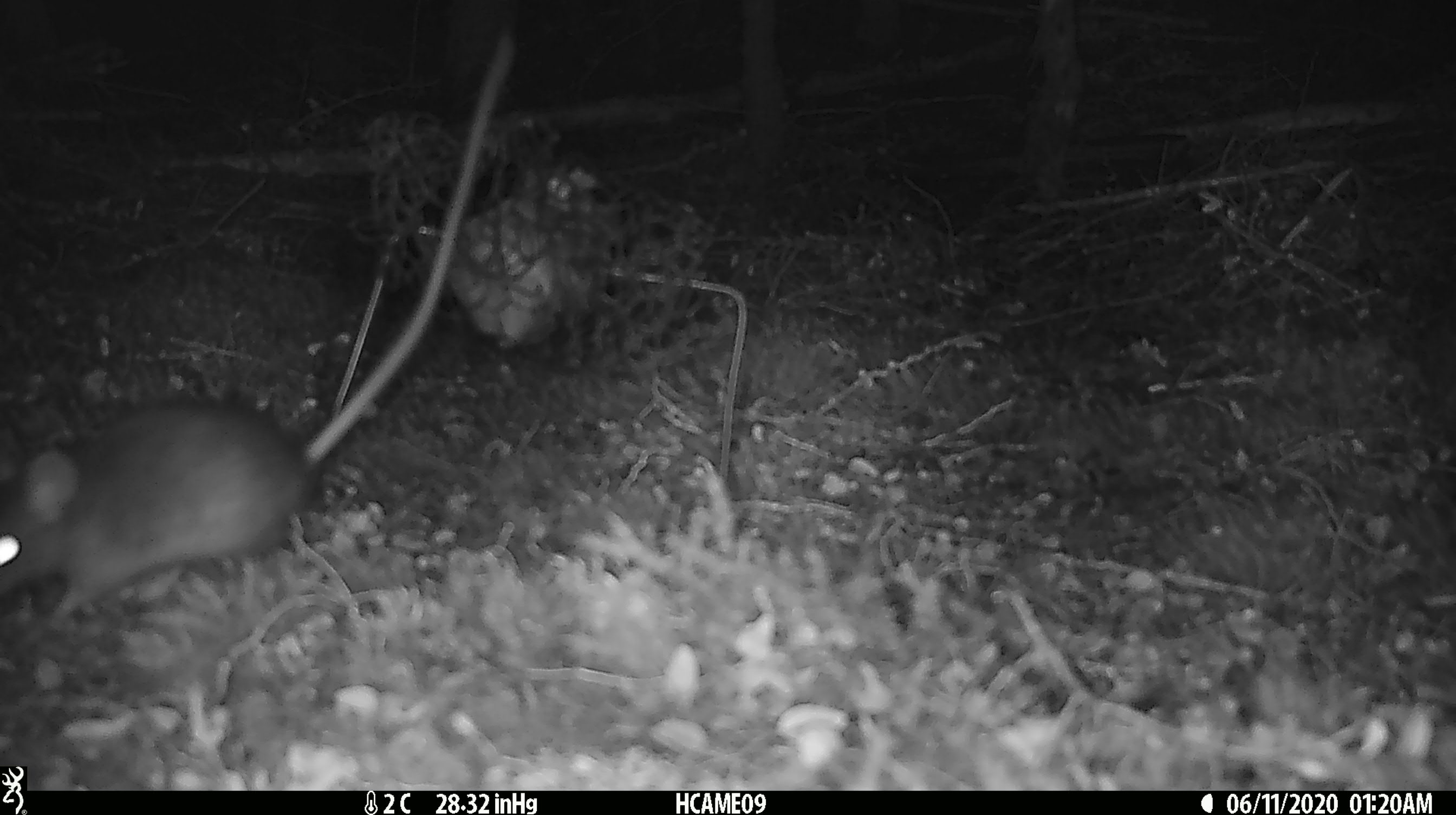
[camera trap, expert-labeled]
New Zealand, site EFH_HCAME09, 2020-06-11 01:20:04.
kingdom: Animalia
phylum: Chordata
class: Mammalia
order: Rodentia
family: Muridae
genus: Rattus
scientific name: Rattus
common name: rat